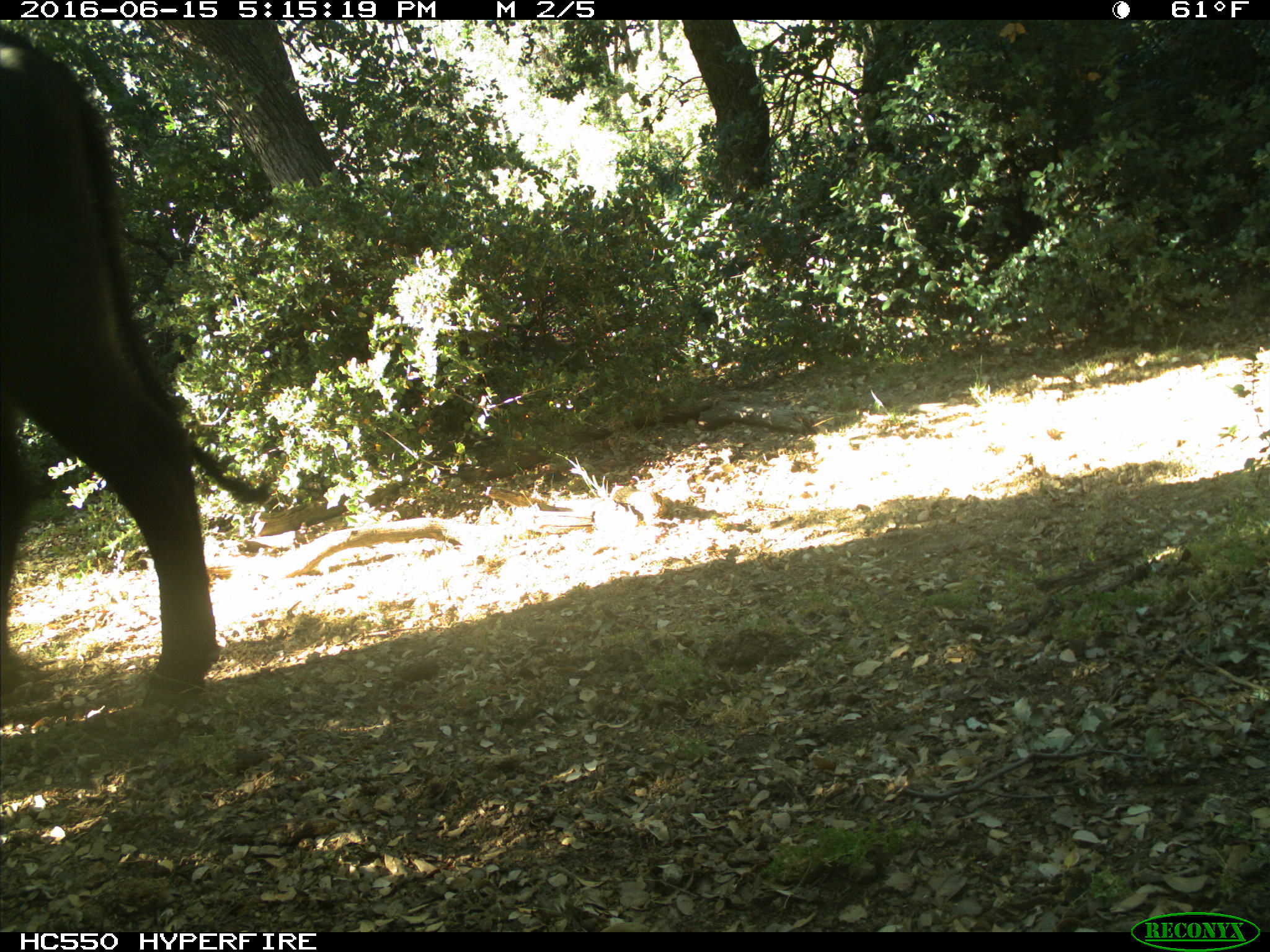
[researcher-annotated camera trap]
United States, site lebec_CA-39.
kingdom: Animalia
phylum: Chordata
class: Mammalia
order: Artiodactyla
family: Bovidae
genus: Bos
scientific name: Bos taurus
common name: domestic cow